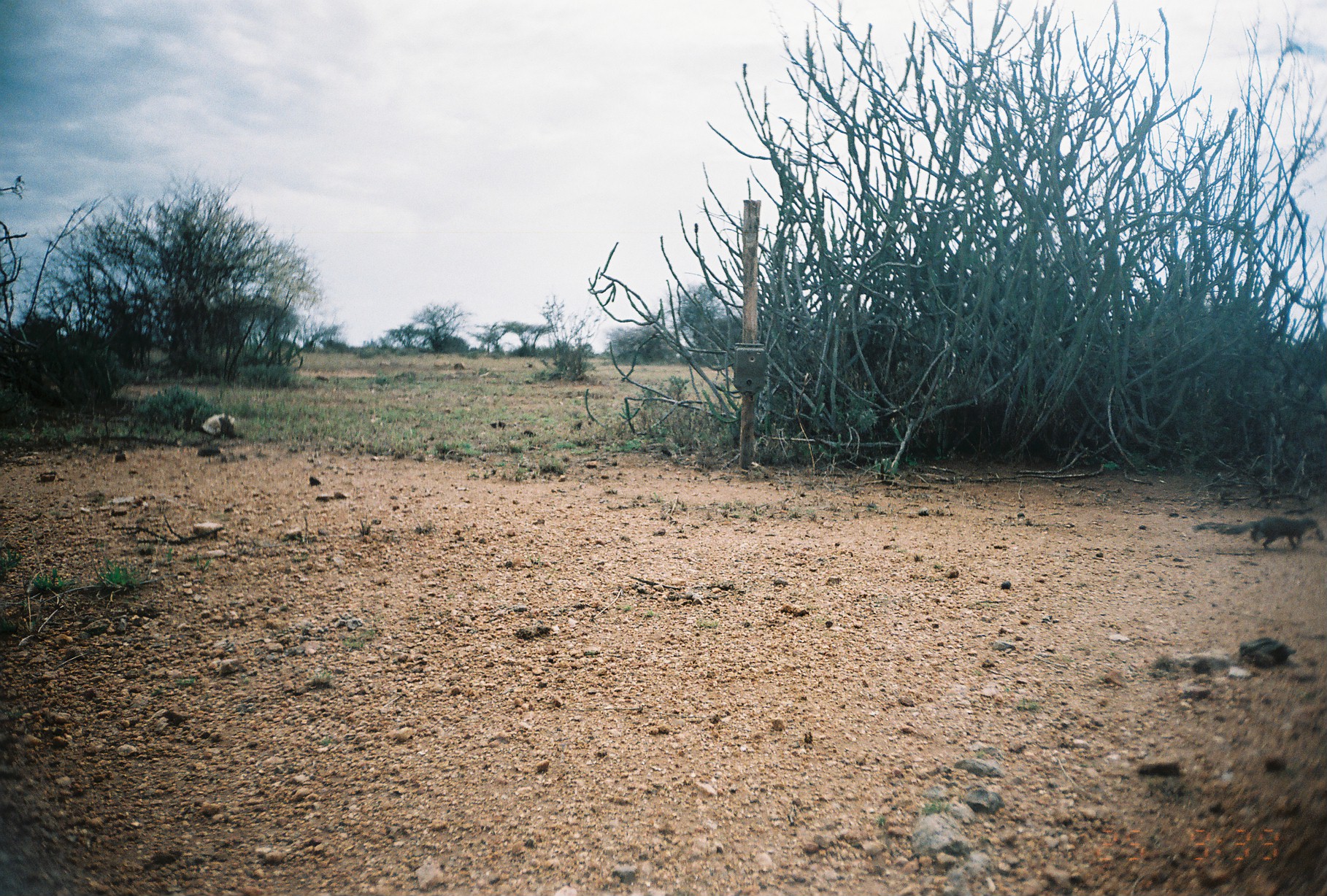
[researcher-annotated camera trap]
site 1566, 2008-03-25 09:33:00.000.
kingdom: Animalia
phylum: Chordata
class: Mammalia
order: Rodentia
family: Sciuridae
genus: Xerus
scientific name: Xerus rutilus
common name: unstriped ground squirrel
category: xerus rutilis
Xerus rutilis (unstriped ground squirrel) (Xerus rutilus), count 1.